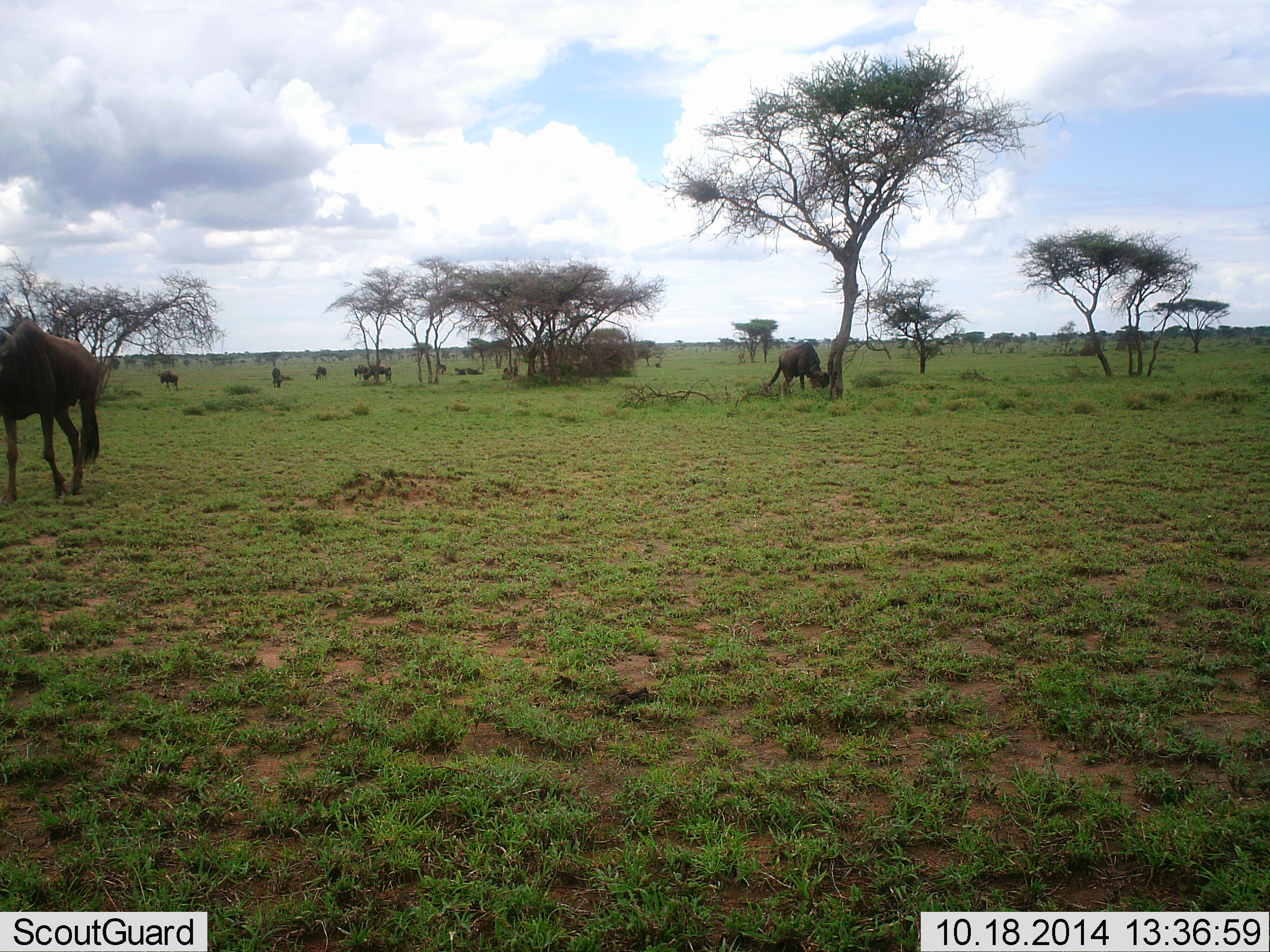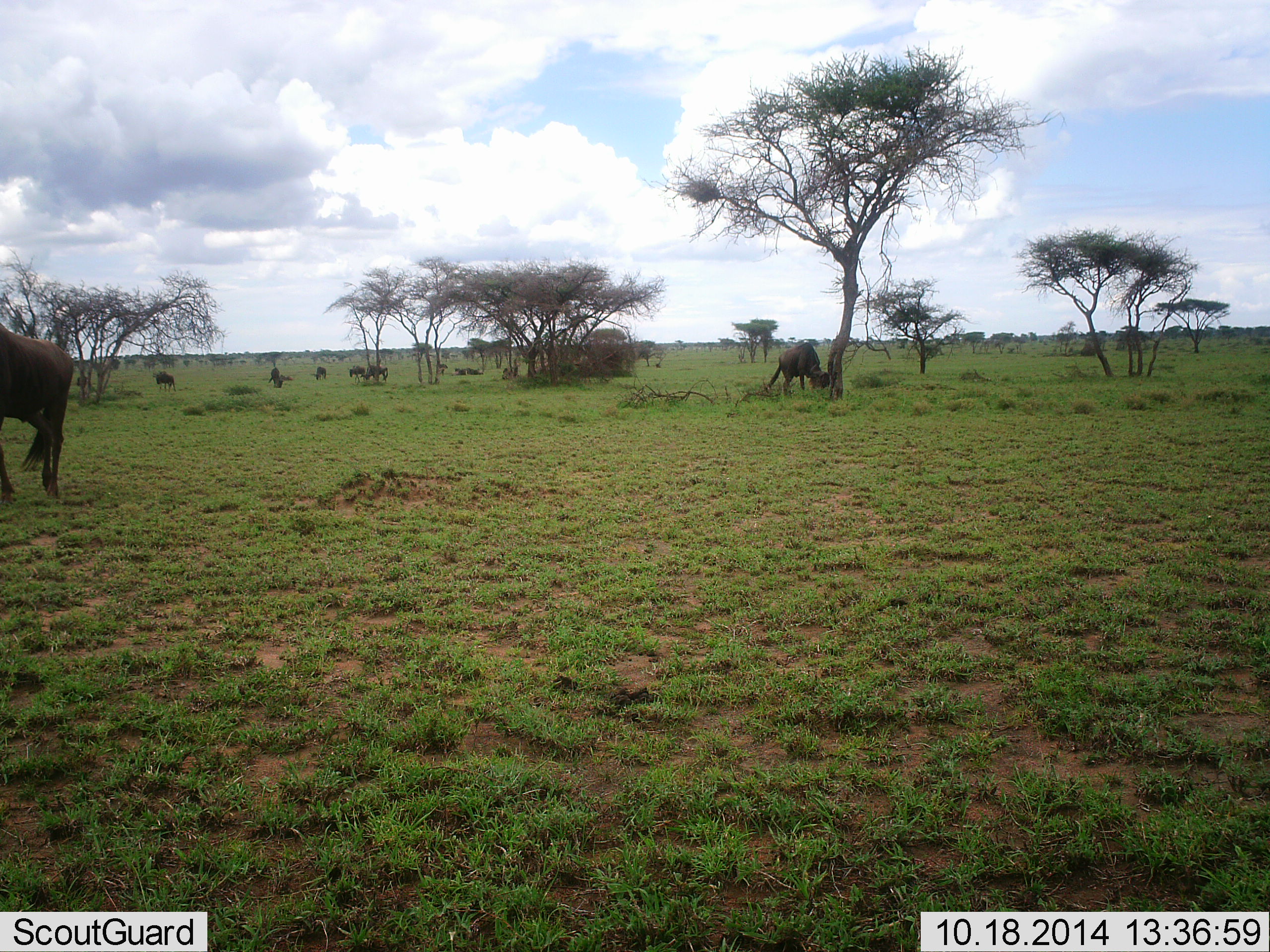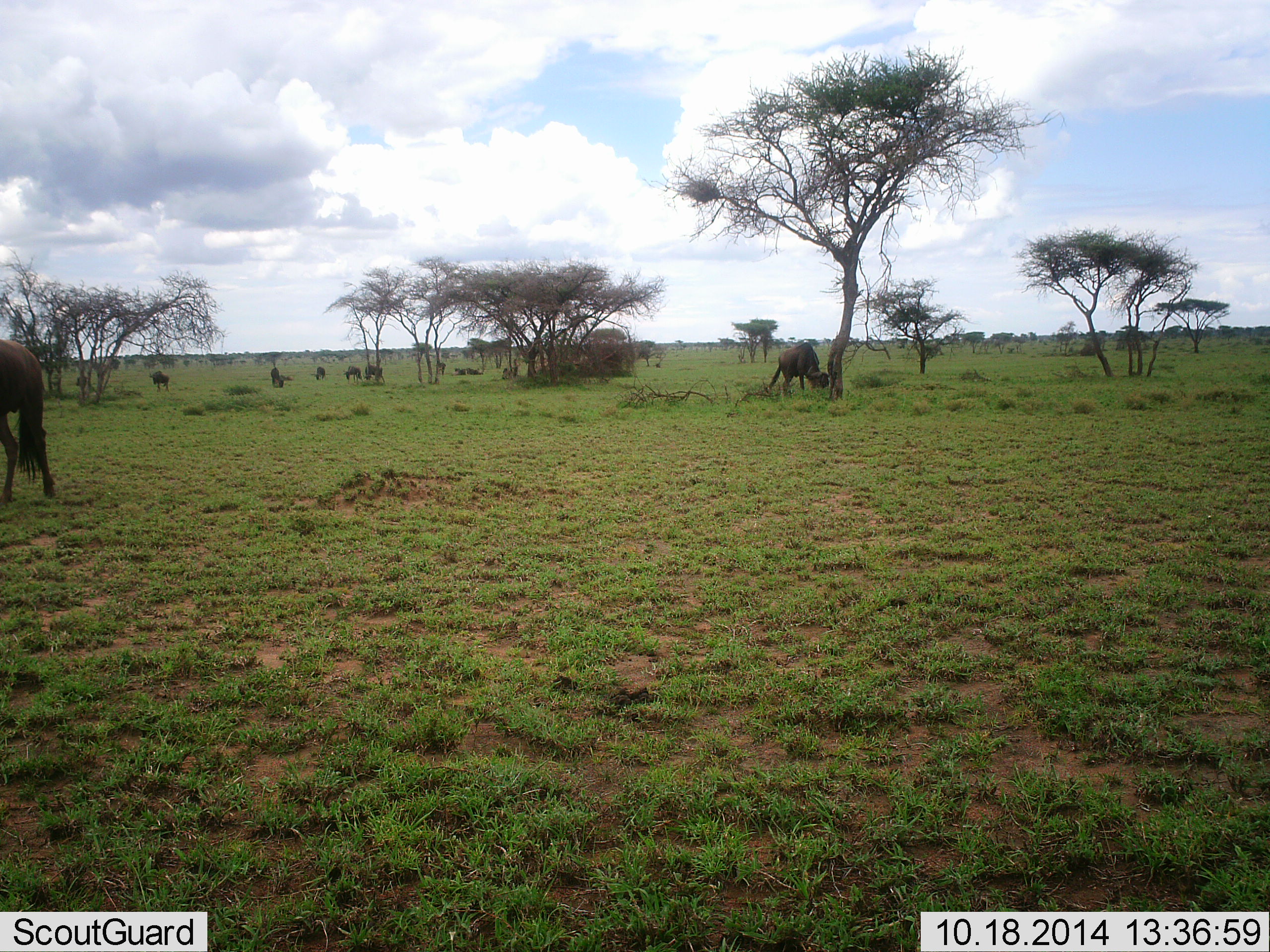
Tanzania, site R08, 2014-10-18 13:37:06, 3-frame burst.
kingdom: Animalia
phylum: Chordata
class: Mammalia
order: Artiodactyla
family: Bovidae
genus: Connochaetes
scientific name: Connochaetes taurinus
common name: blue wildebeest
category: wildebeest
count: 9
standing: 70%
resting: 20%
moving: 80%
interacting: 0%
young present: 0%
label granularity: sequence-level